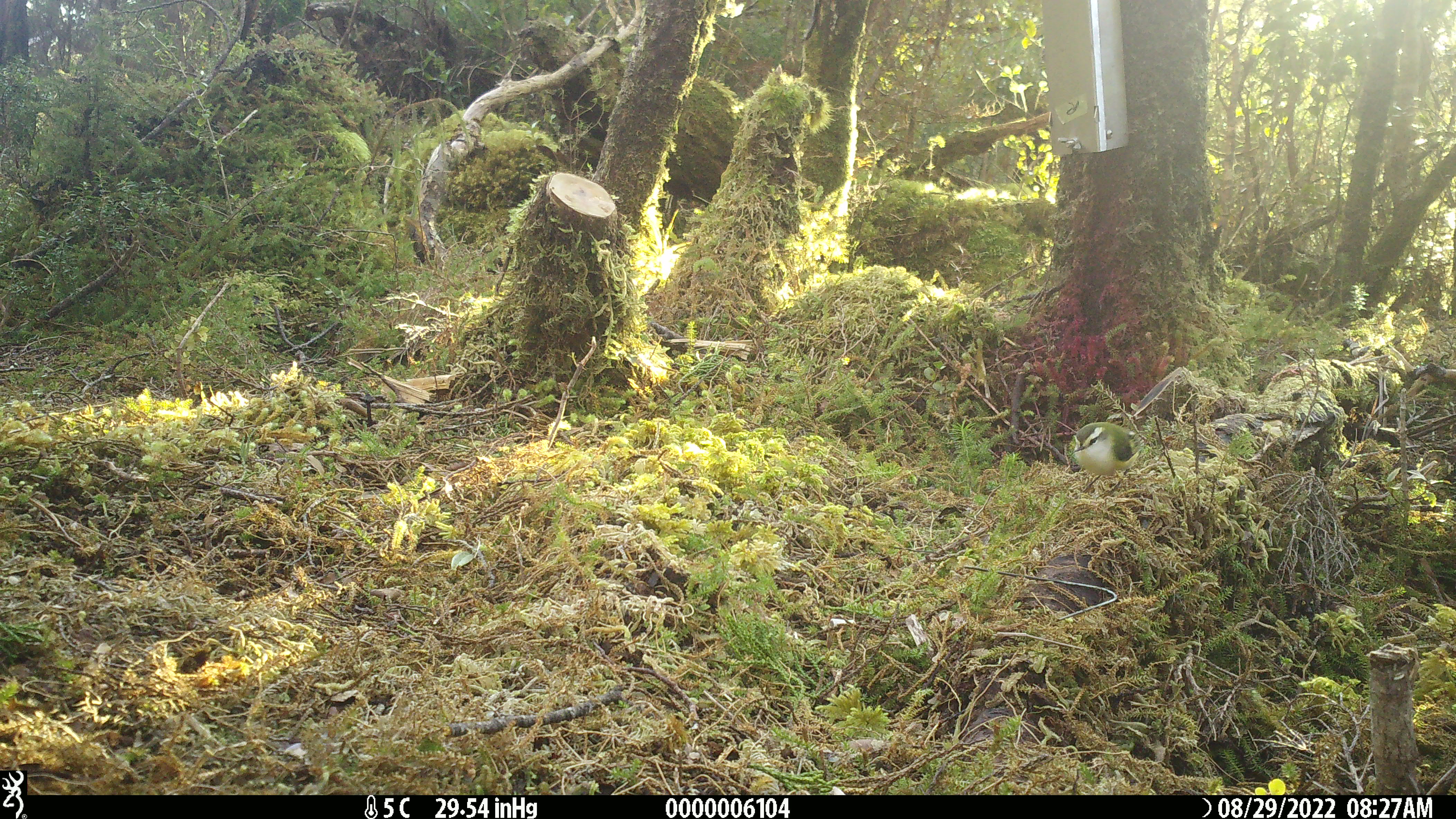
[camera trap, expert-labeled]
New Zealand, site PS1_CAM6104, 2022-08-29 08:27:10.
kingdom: Animalia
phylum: Chordata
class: Aves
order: Passeriformes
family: Acanthisittidae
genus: Acanthisitta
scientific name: Acanthisitta chloris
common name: rifleman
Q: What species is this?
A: Rifleman (Acanthisitta chloris).